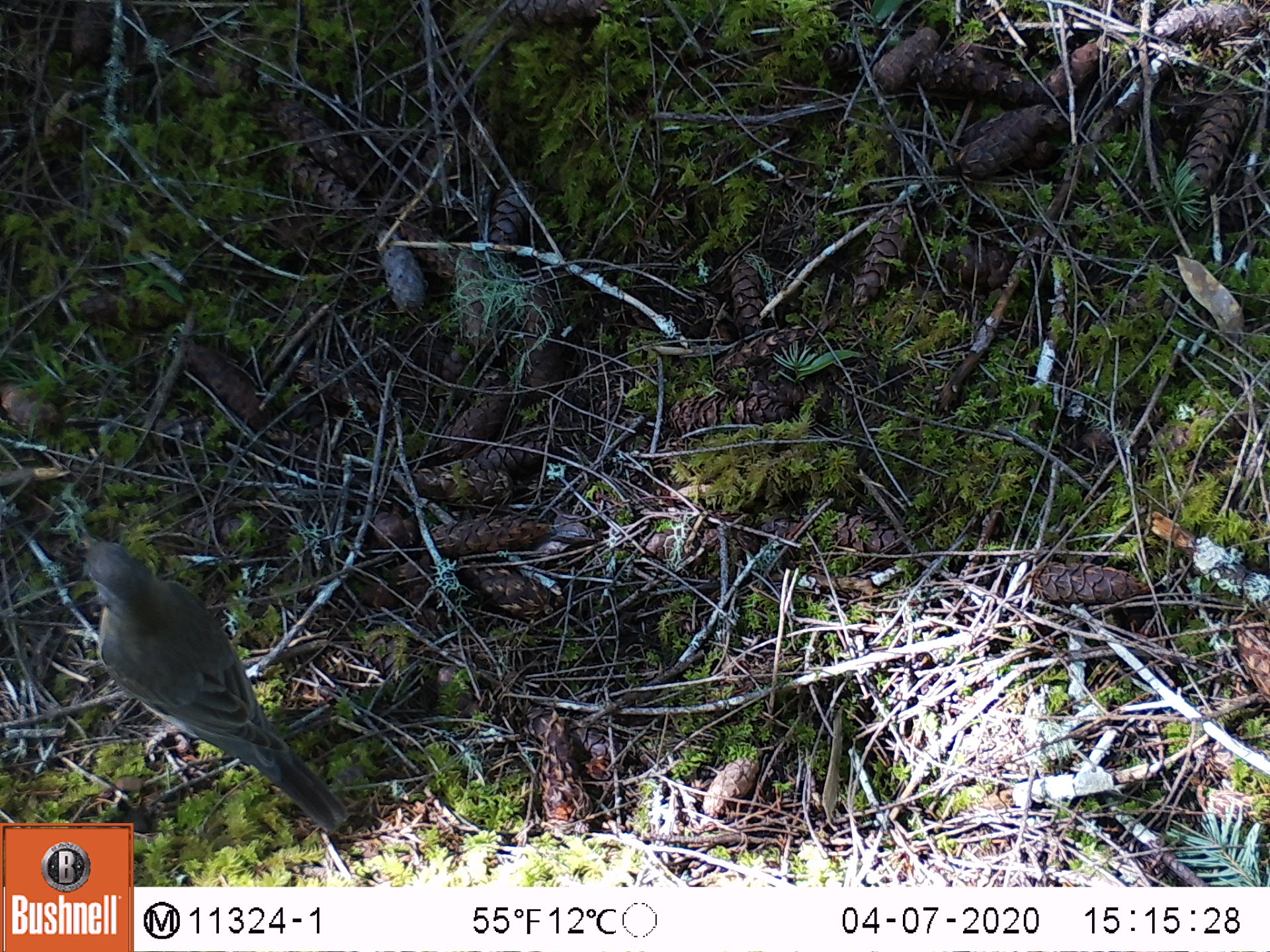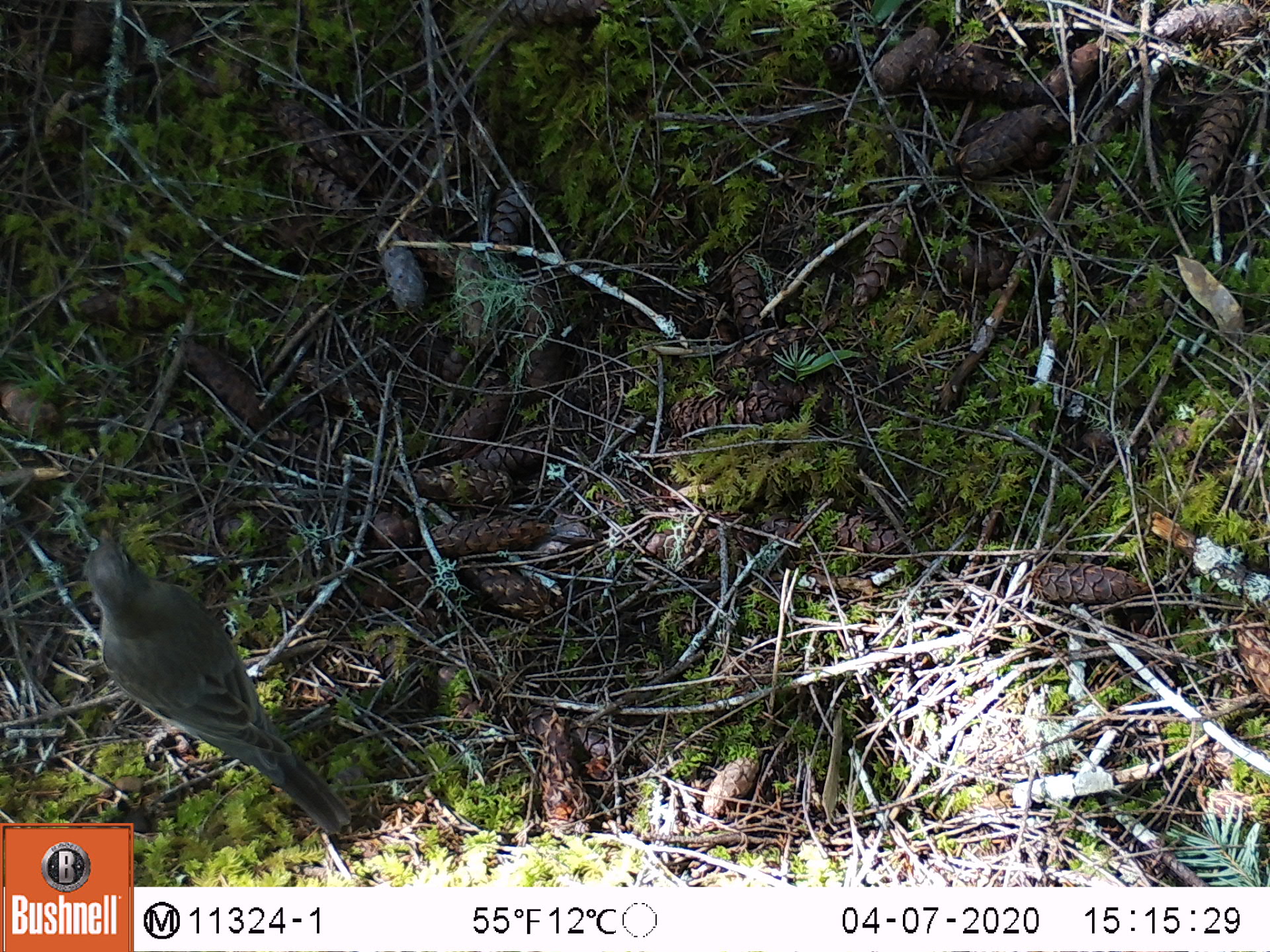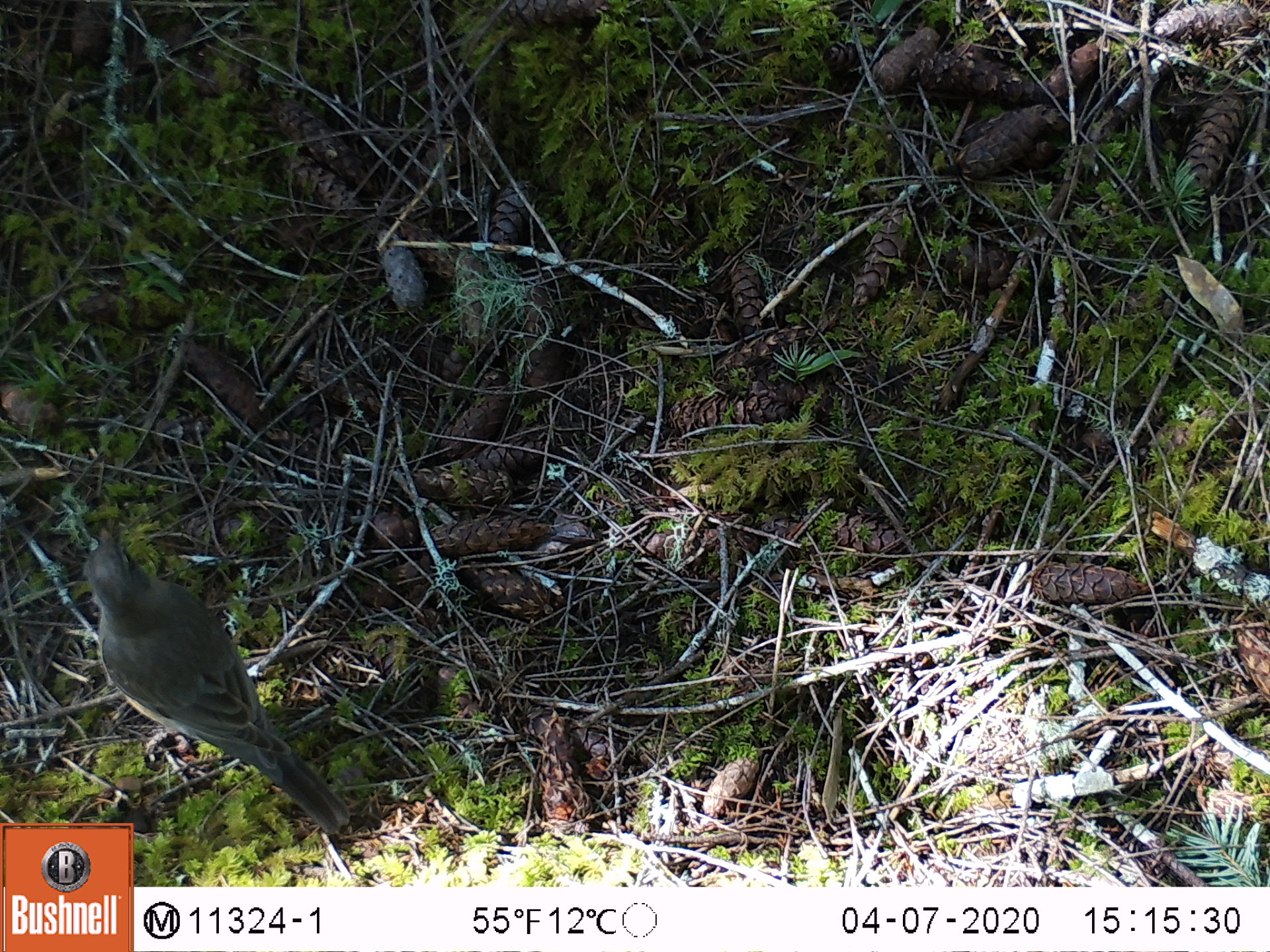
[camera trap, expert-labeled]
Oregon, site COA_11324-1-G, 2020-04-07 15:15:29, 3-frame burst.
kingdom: Animalia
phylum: Chordata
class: Aves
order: Passeriformes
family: Turdidae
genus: Turdus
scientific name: Turdus migratorius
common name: american robin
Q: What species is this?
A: American robin (Turdus migratorius).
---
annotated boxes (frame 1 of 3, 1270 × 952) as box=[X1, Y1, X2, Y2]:
american robin: box=[70, 518, 366, 819]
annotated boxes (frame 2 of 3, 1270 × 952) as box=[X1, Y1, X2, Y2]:
american robin: box=[75, 514, 359, 821]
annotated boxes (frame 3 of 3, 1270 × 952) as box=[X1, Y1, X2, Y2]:
american robin: box=[75, 516, 361, 820]